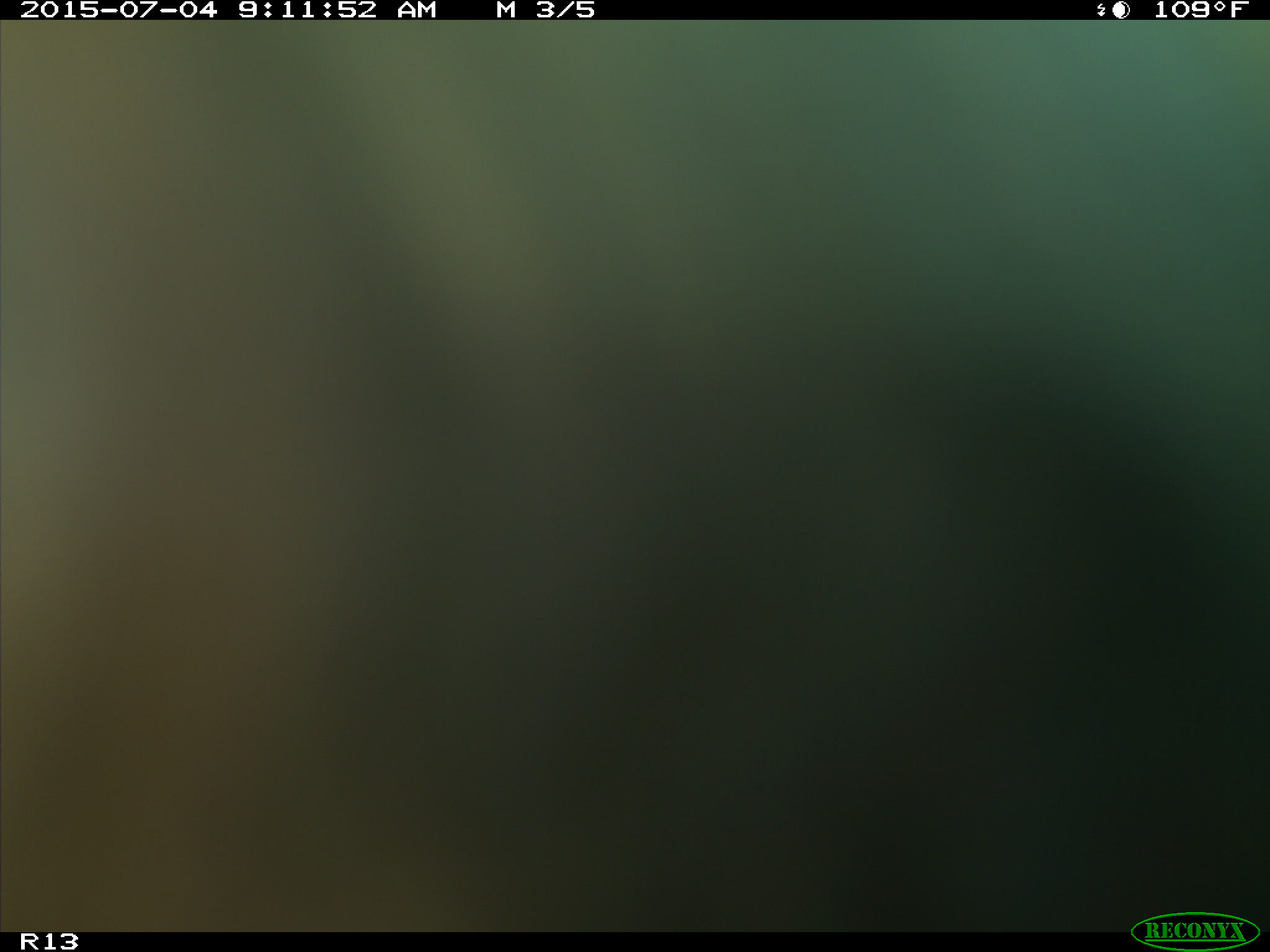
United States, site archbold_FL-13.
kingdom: Animalia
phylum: Chordata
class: Mammalia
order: Artiodactyla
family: Bovidae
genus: Bos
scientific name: Bos taurus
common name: domestic cow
Bos taurus (domestic cow).